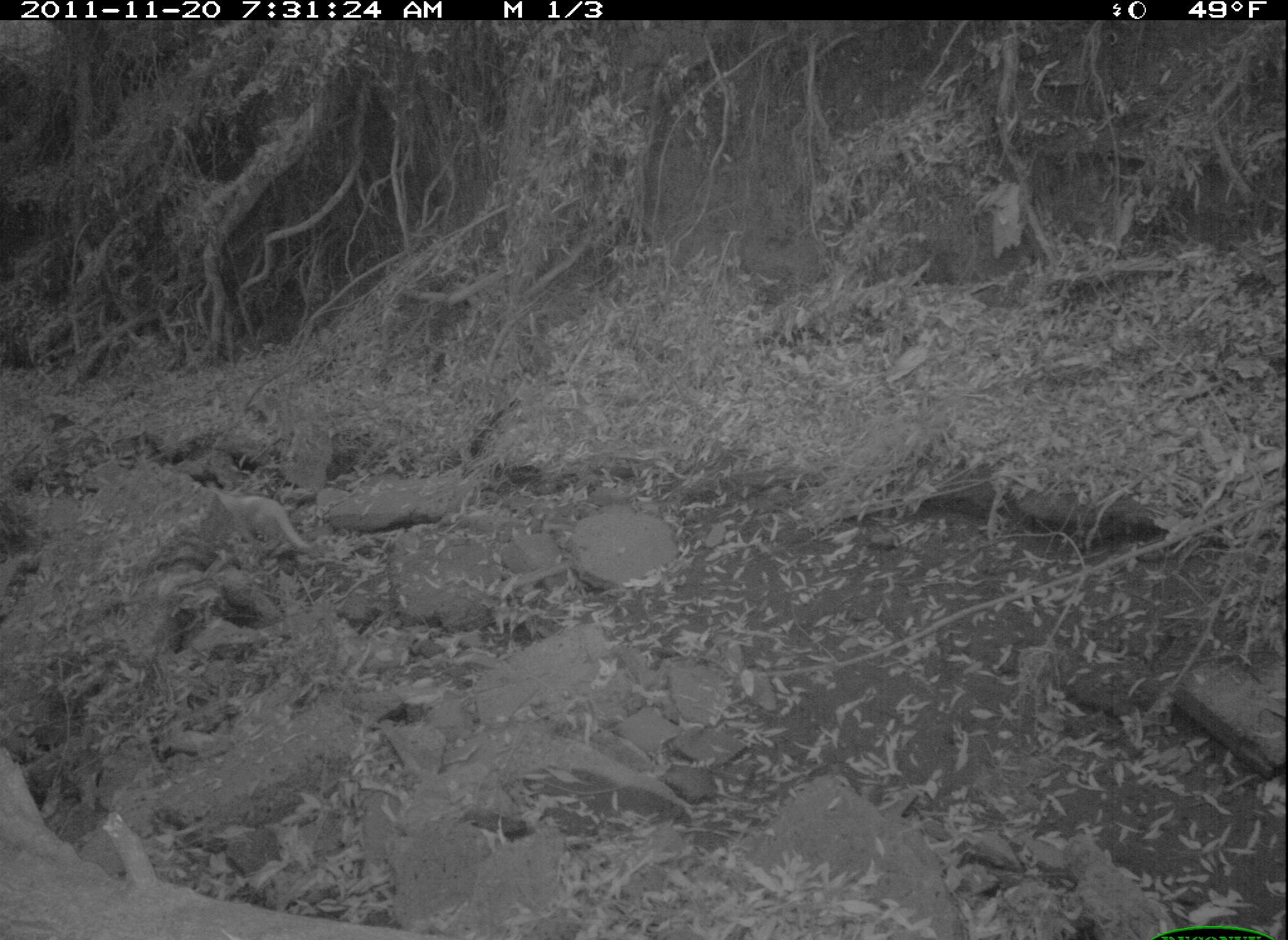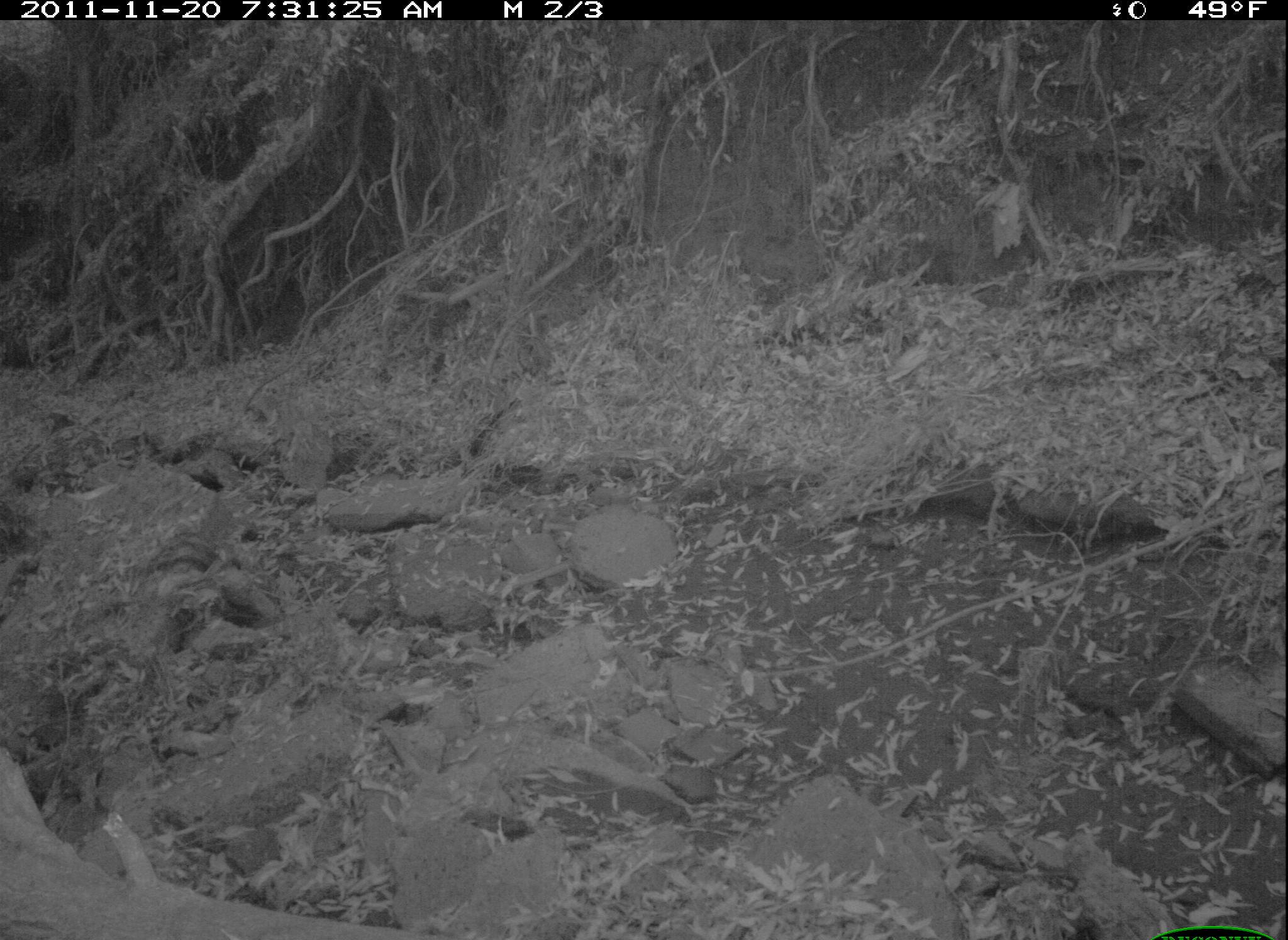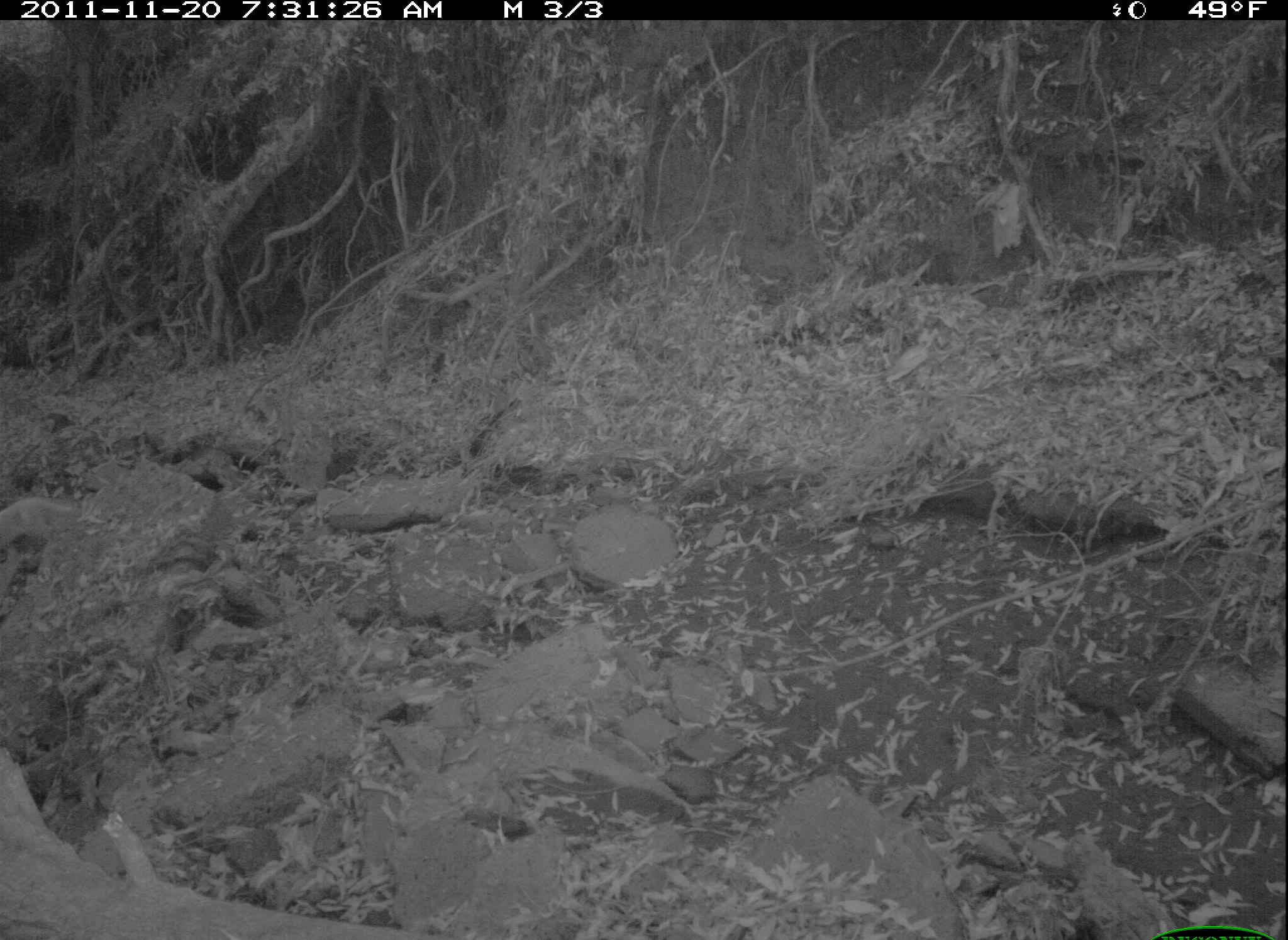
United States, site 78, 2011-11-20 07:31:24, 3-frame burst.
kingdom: Animalia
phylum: Chordata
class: Mammalia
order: Carnivora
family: Felidae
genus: Felis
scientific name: Felis catus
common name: cat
Cat (Felis catus).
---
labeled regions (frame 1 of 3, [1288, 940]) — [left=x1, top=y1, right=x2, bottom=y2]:
cat: [left=197, top=477, right=320, bottom=561]